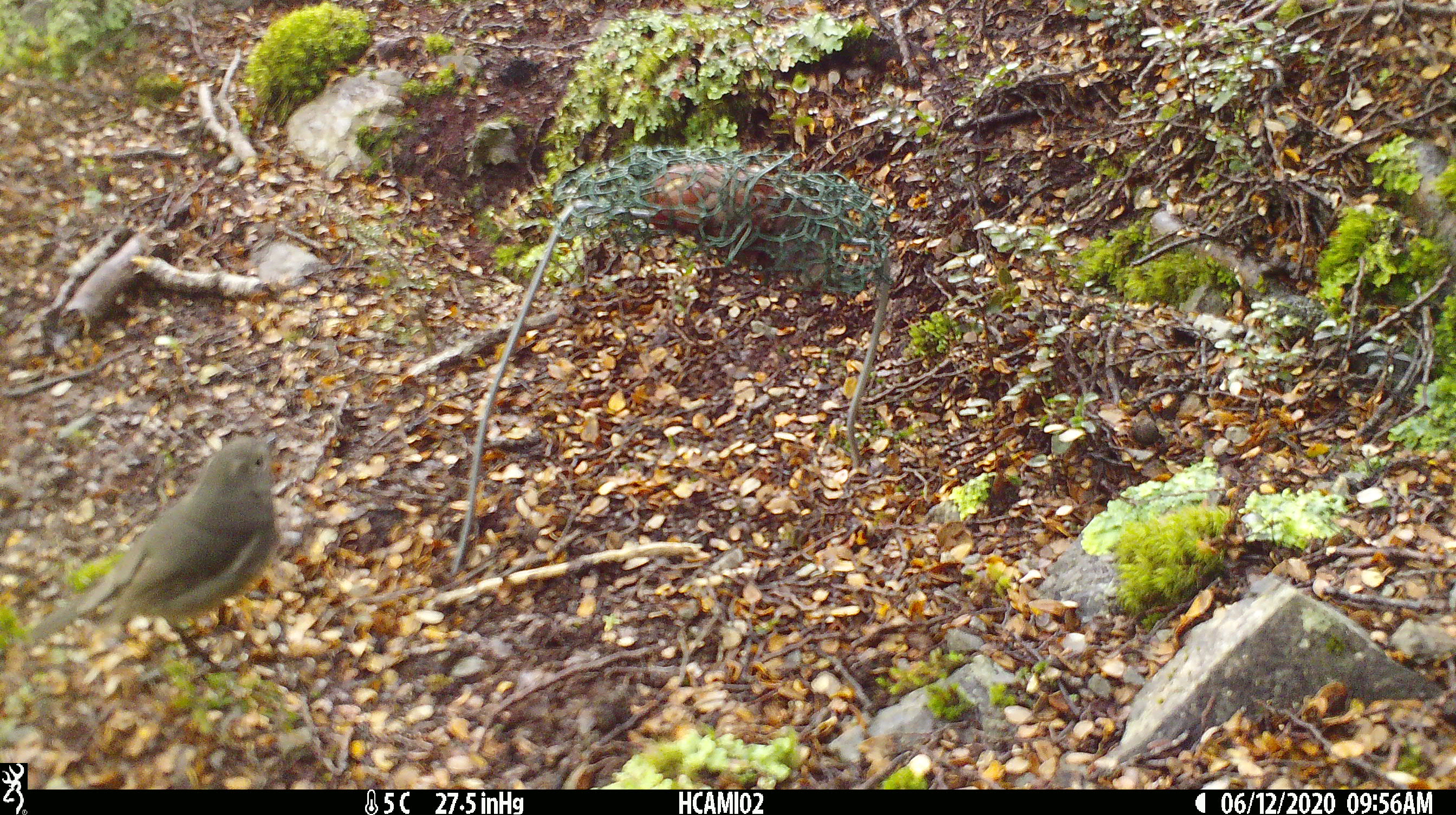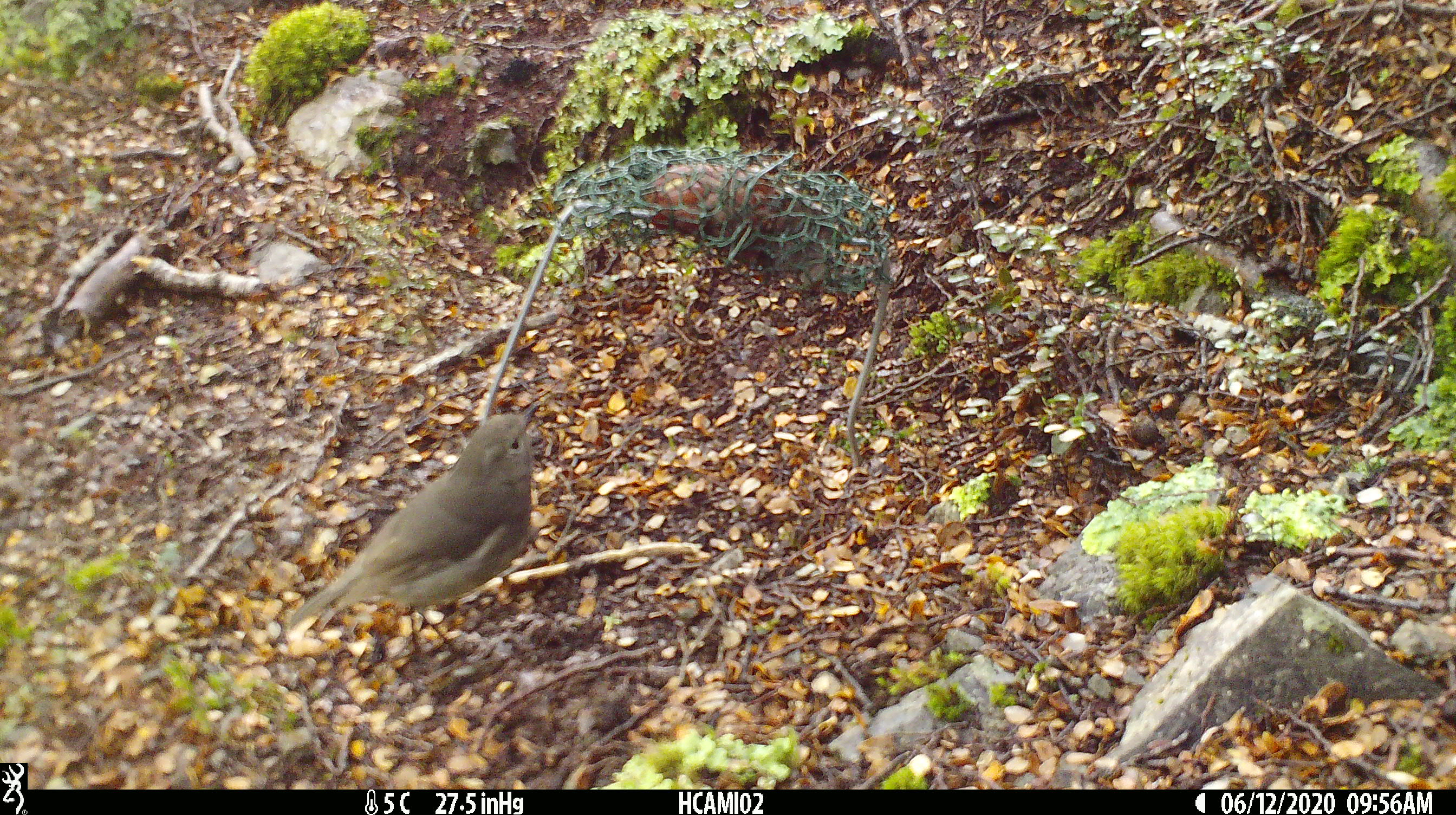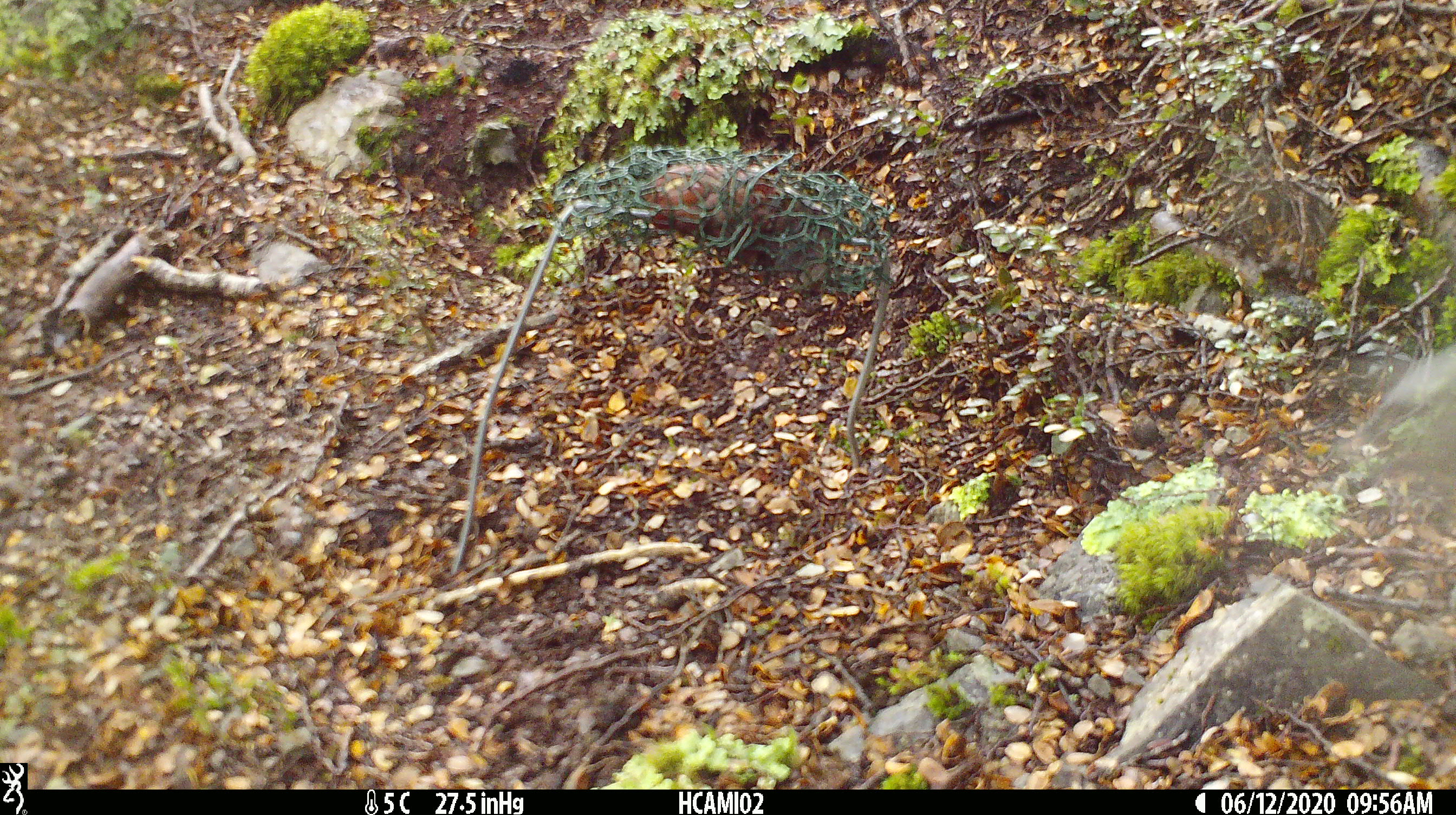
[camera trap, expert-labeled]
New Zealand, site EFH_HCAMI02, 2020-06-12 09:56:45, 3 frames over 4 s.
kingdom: Animalia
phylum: Chordata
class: Aves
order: Passeriformes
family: Petroicidae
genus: Petroica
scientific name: Petroica australis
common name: new zealand robin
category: robin